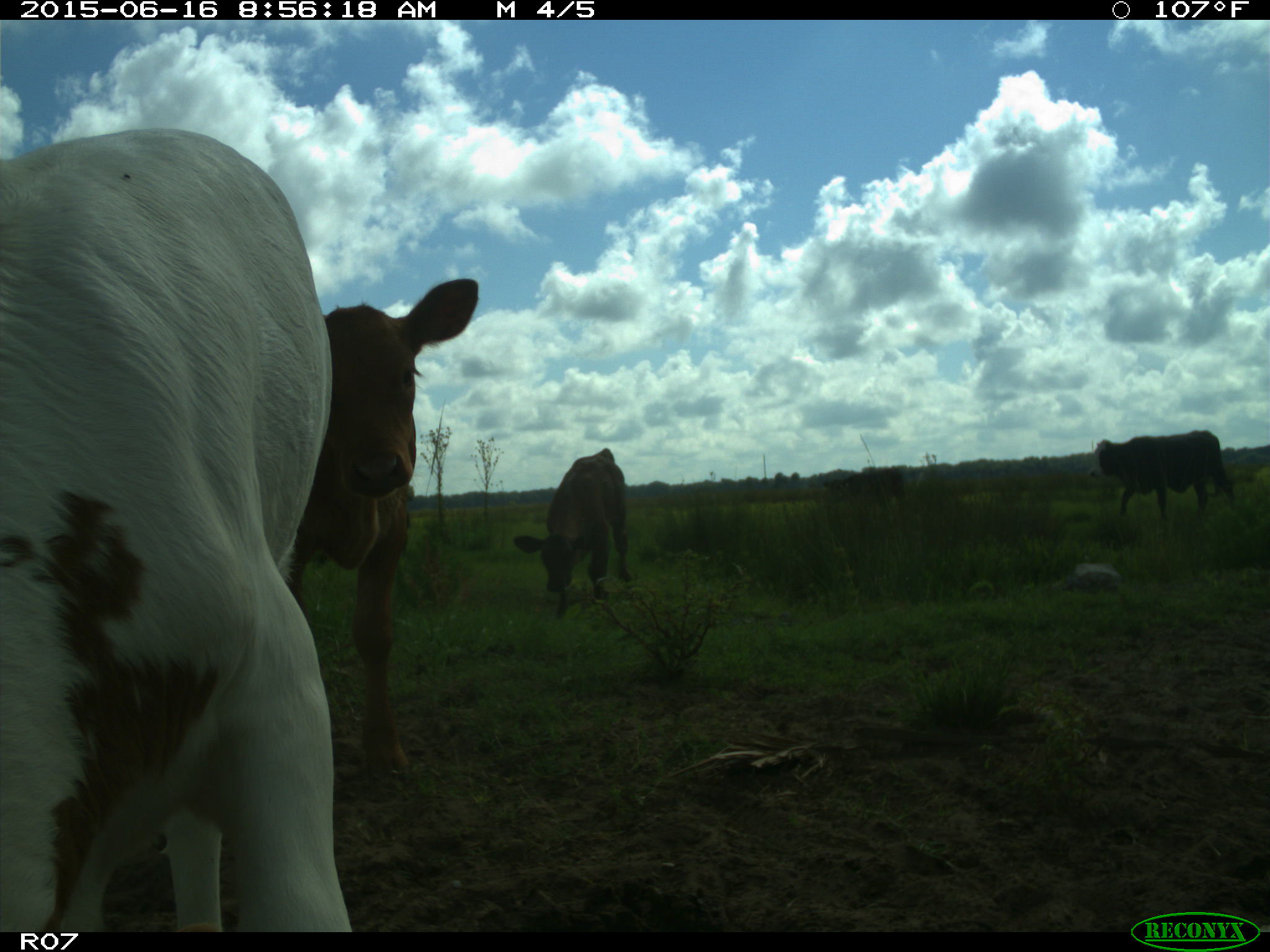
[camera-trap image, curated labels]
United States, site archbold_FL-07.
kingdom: Animalia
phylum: Chordata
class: Mammalia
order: Artiodactyla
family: Bovidae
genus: Bos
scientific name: Bos taurus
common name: domestic cow